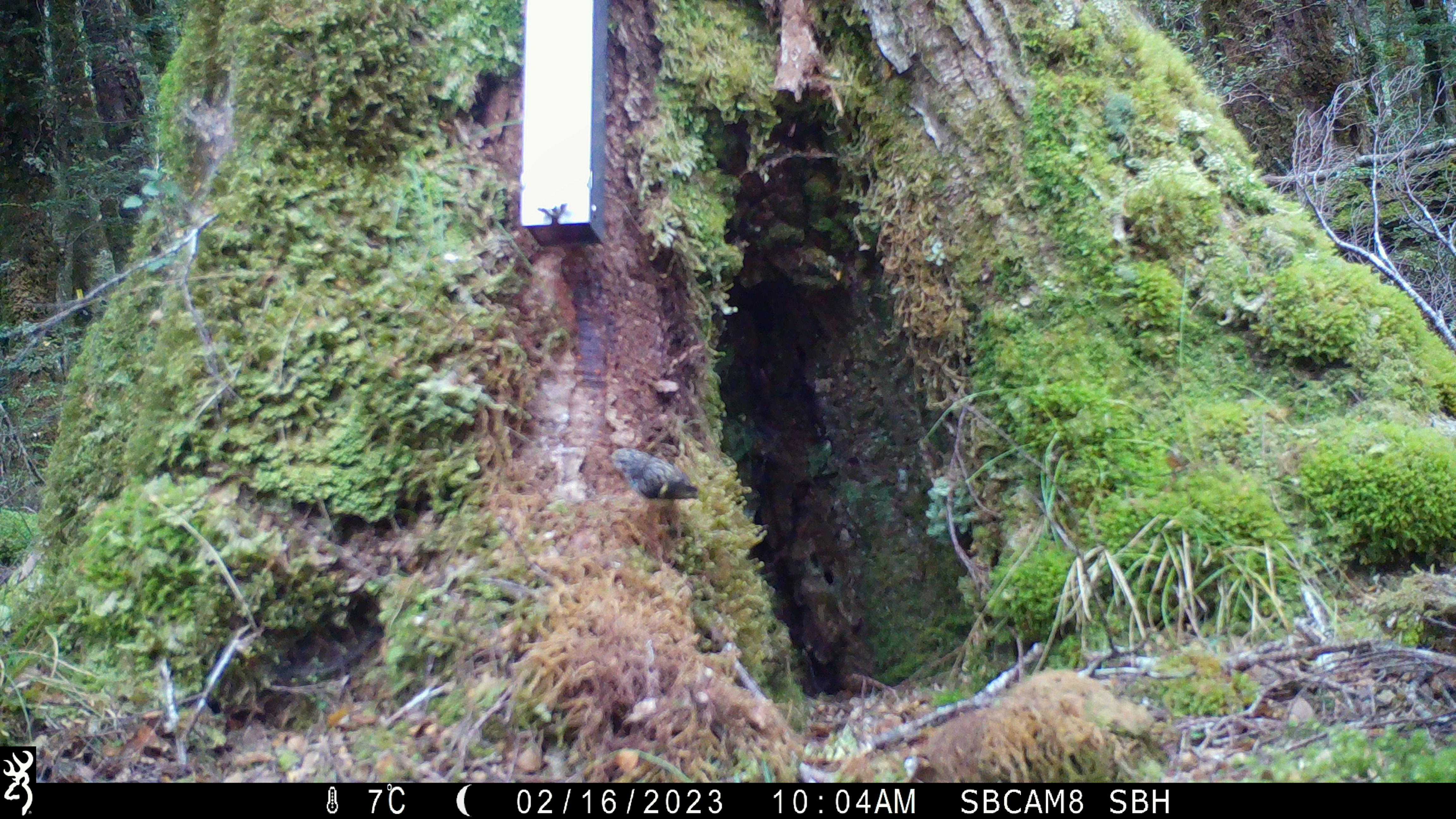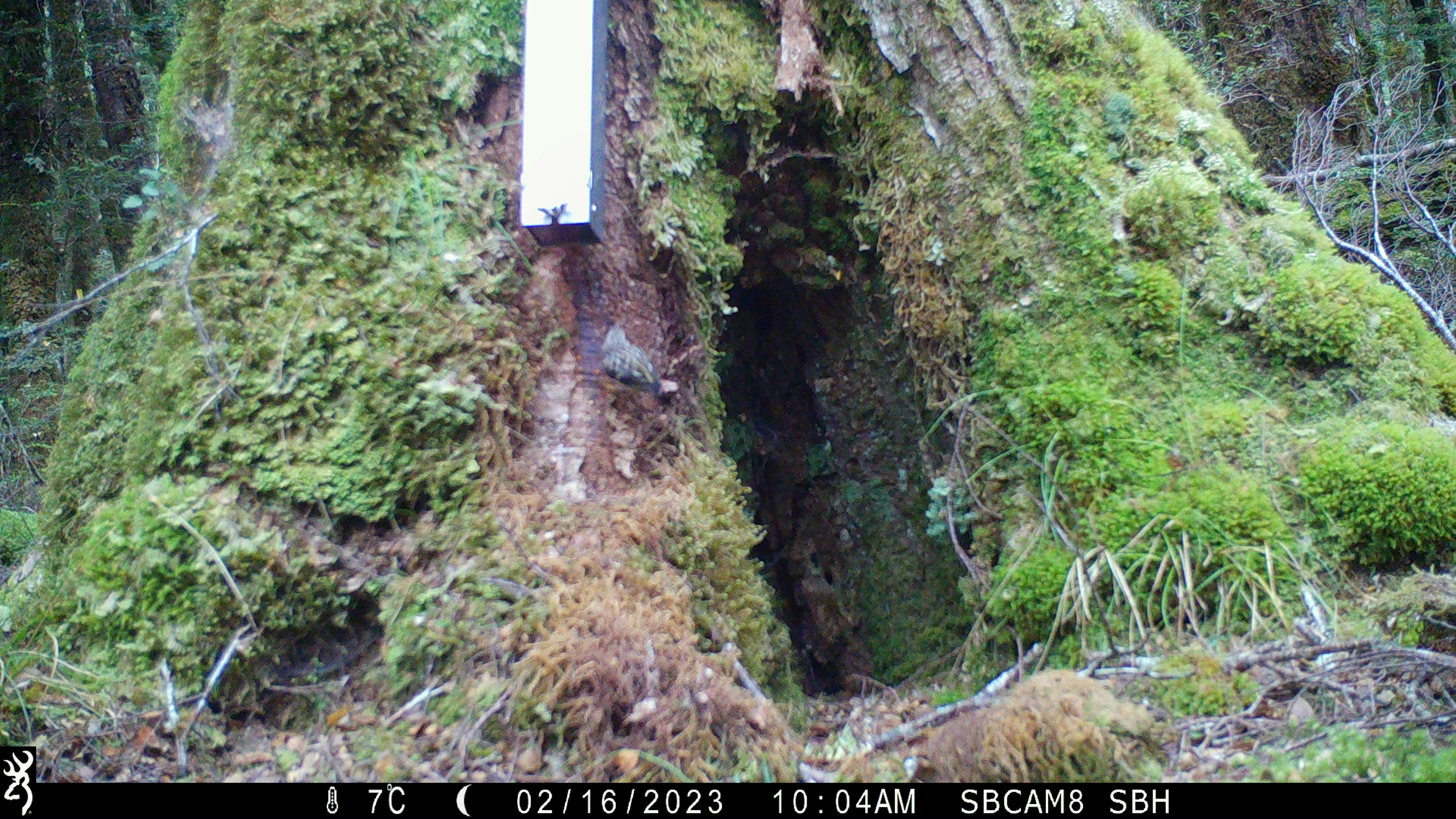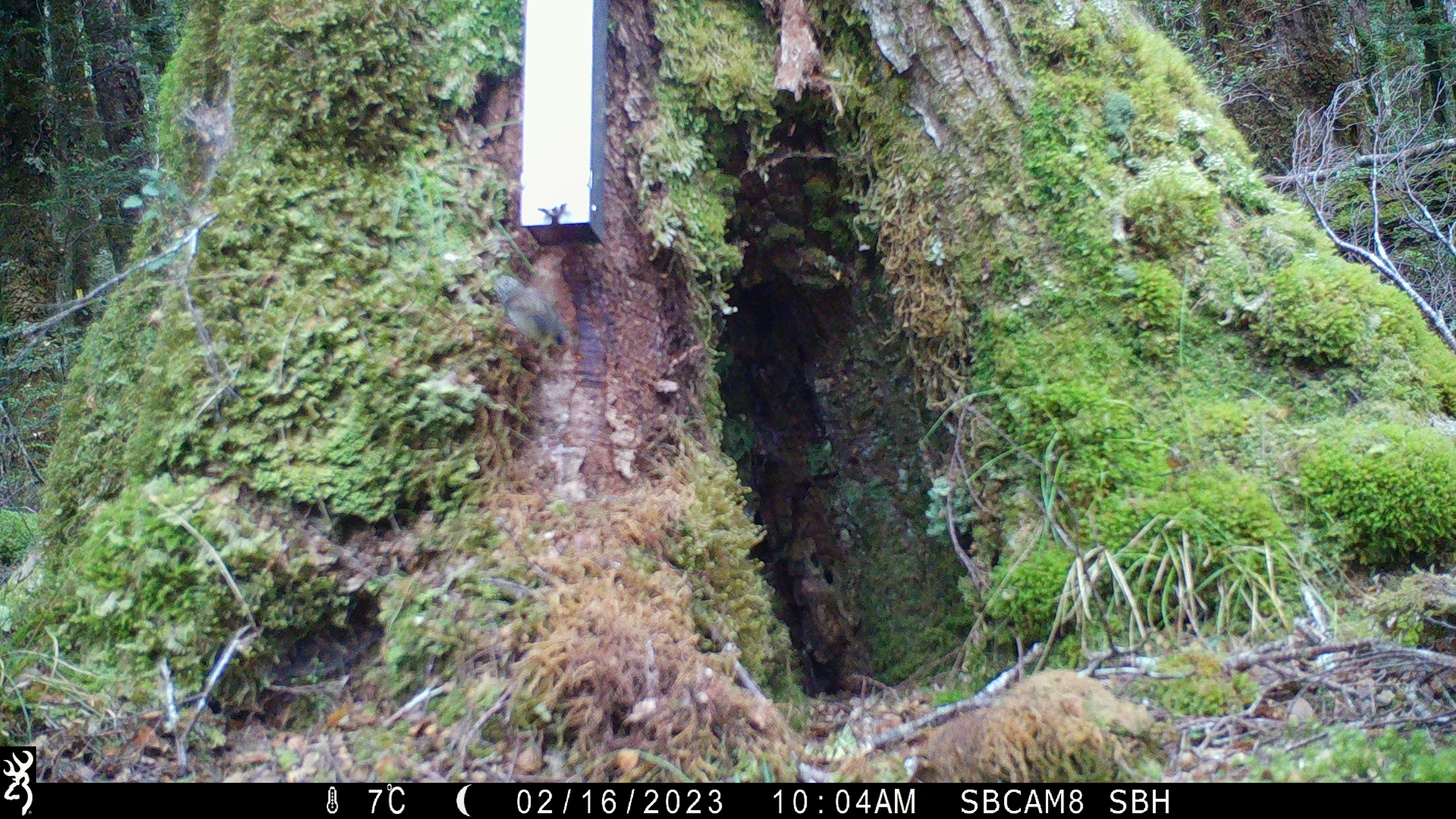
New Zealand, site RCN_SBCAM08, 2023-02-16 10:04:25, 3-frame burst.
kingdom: Animalia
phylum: Chordata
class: Aves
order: Passeriformes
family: Acanthisittidae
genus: Acanthisitta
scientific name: Acanthisitta chloris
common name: rifleman